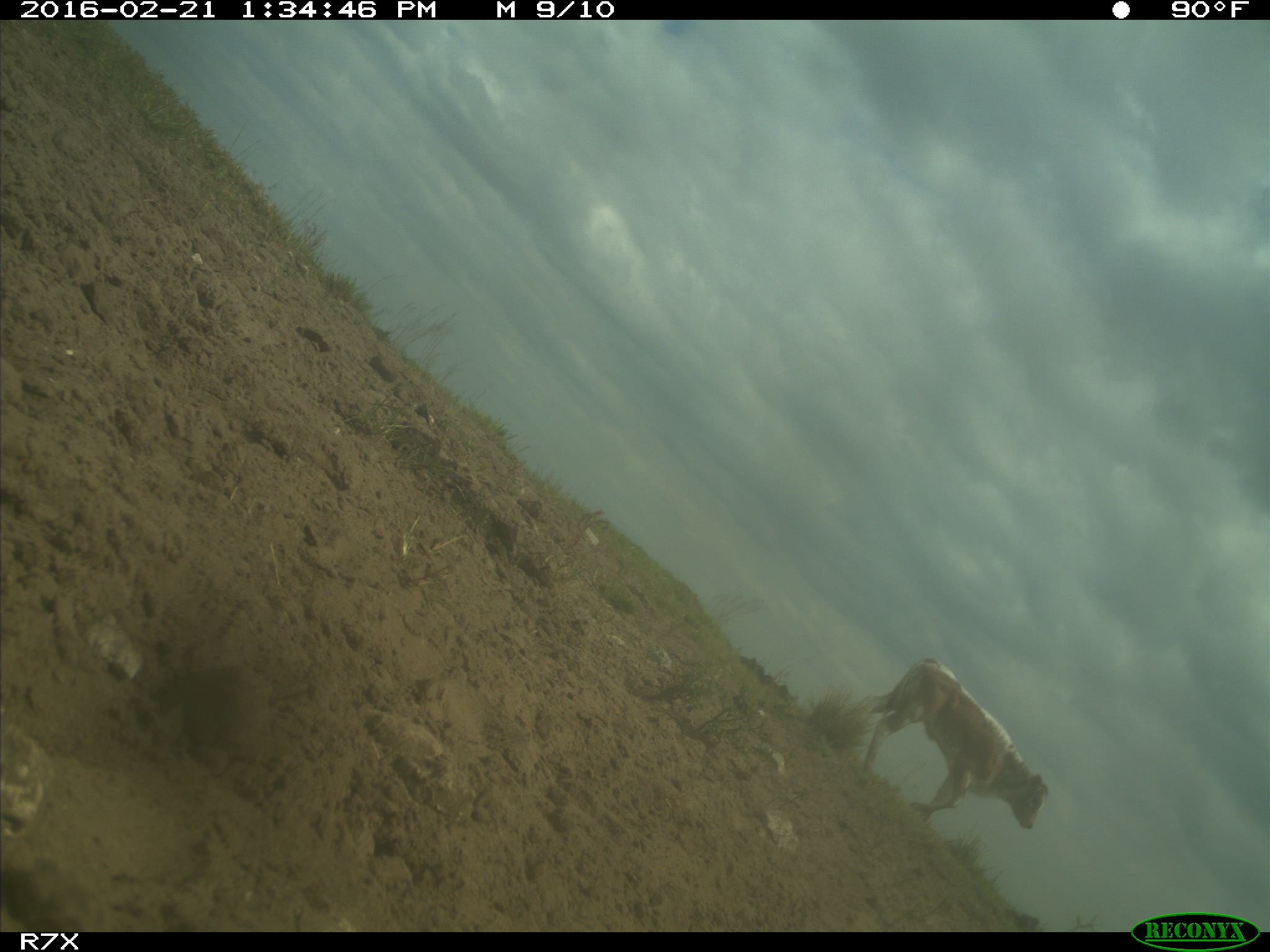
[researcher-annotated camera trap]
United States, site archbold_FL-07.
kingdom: Animalia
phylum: Chordata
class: Mammalia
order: Artiodactyla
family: Bovidae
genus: Bos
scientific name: Bos taurus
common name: domestic cow